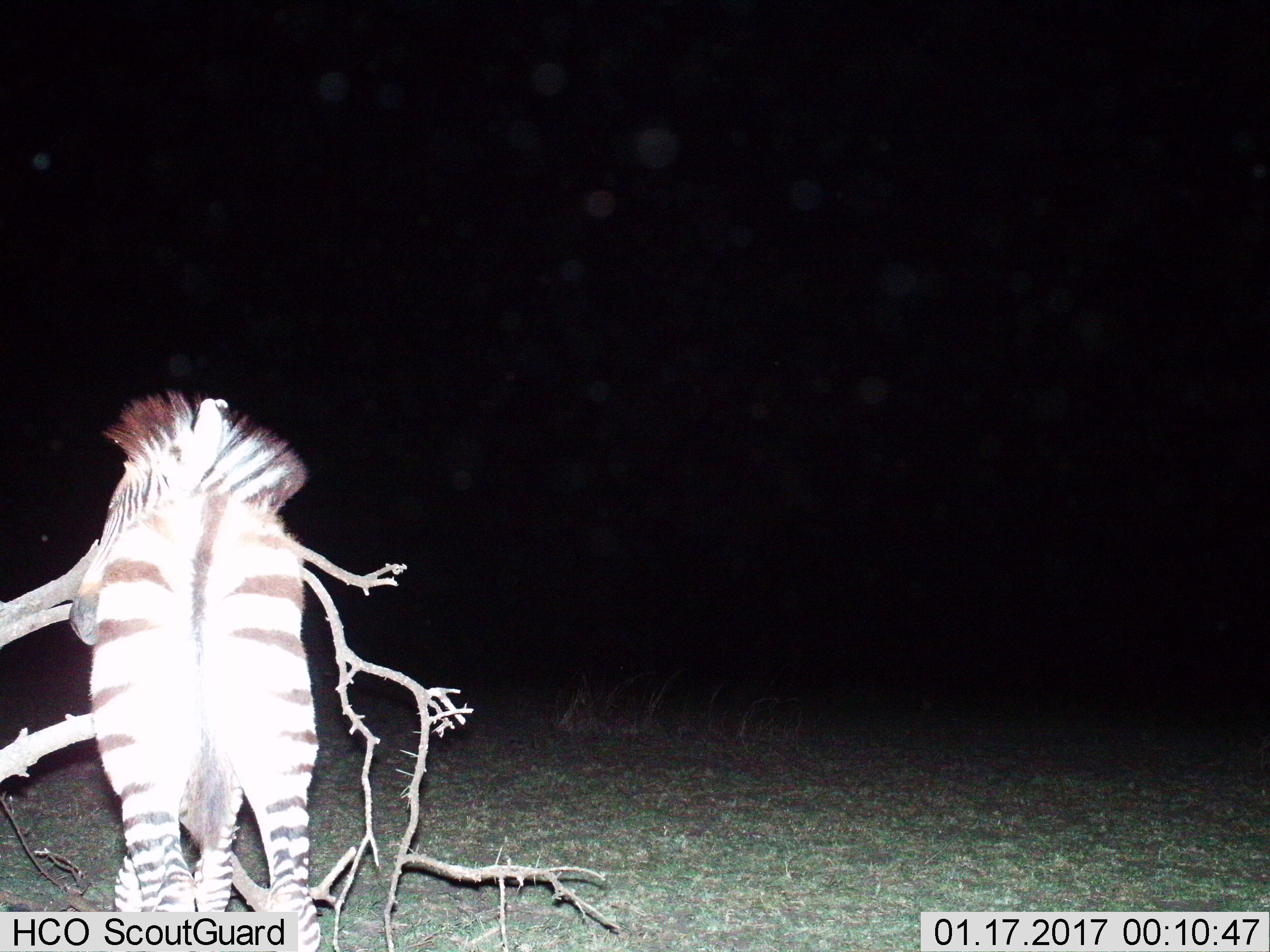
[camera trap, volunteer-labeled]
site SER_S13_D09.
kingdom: Animalia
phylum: Chordata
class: Mammalia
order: Perissodactyla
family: Equidae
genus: Equus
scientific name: Equus quagga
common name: plains zebra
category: zebraplains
Zebraplains (plains zebra) (Equus quagga), count 1. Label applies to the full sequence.